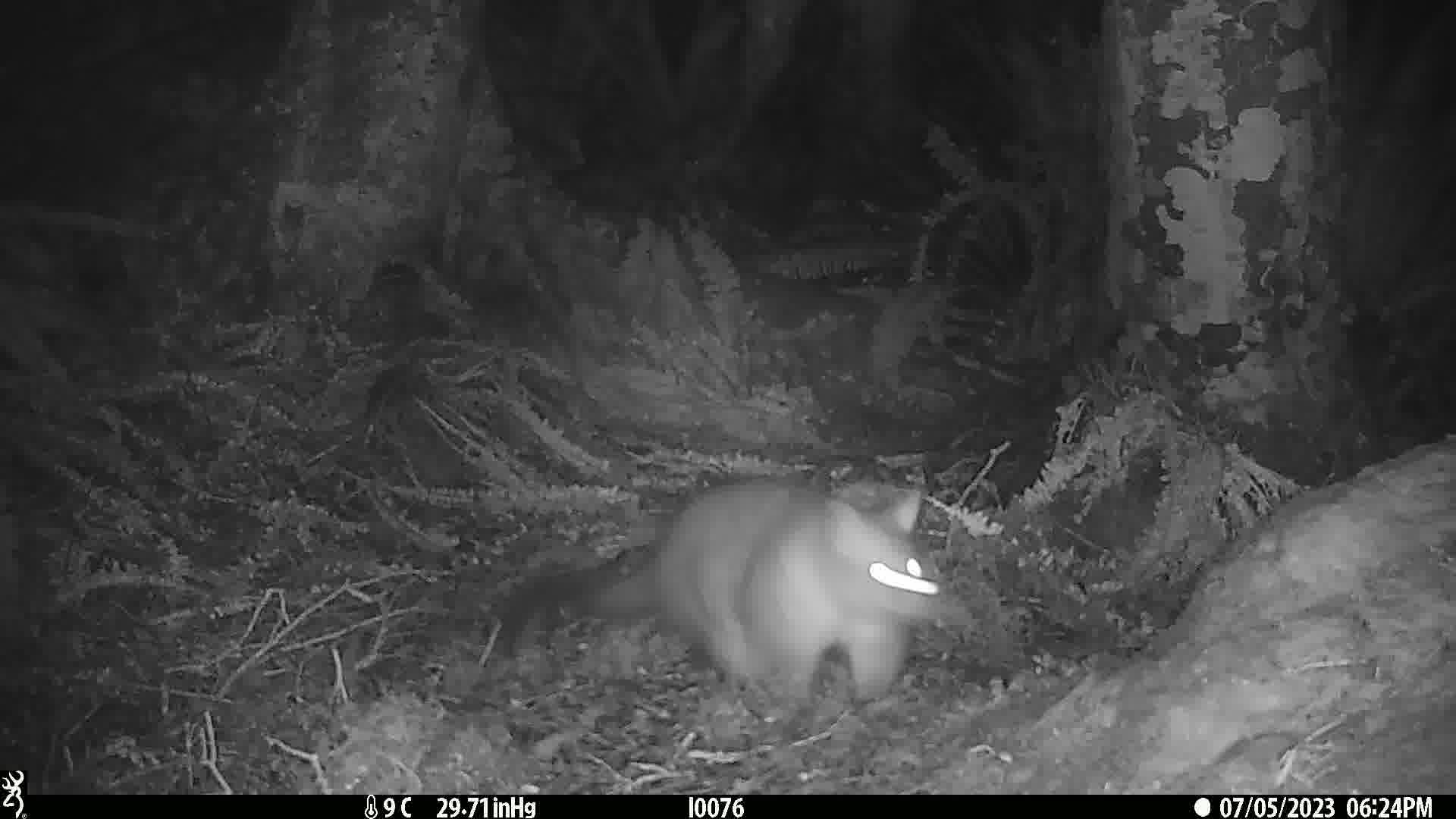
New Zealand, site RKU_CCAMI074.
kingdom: Animalia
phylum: Chordata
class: Mammalia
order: Diprotodontia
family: Phalangeridae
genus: Trichosurus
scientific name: Trichosurus vulpecula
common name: common brushtail possum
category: possum